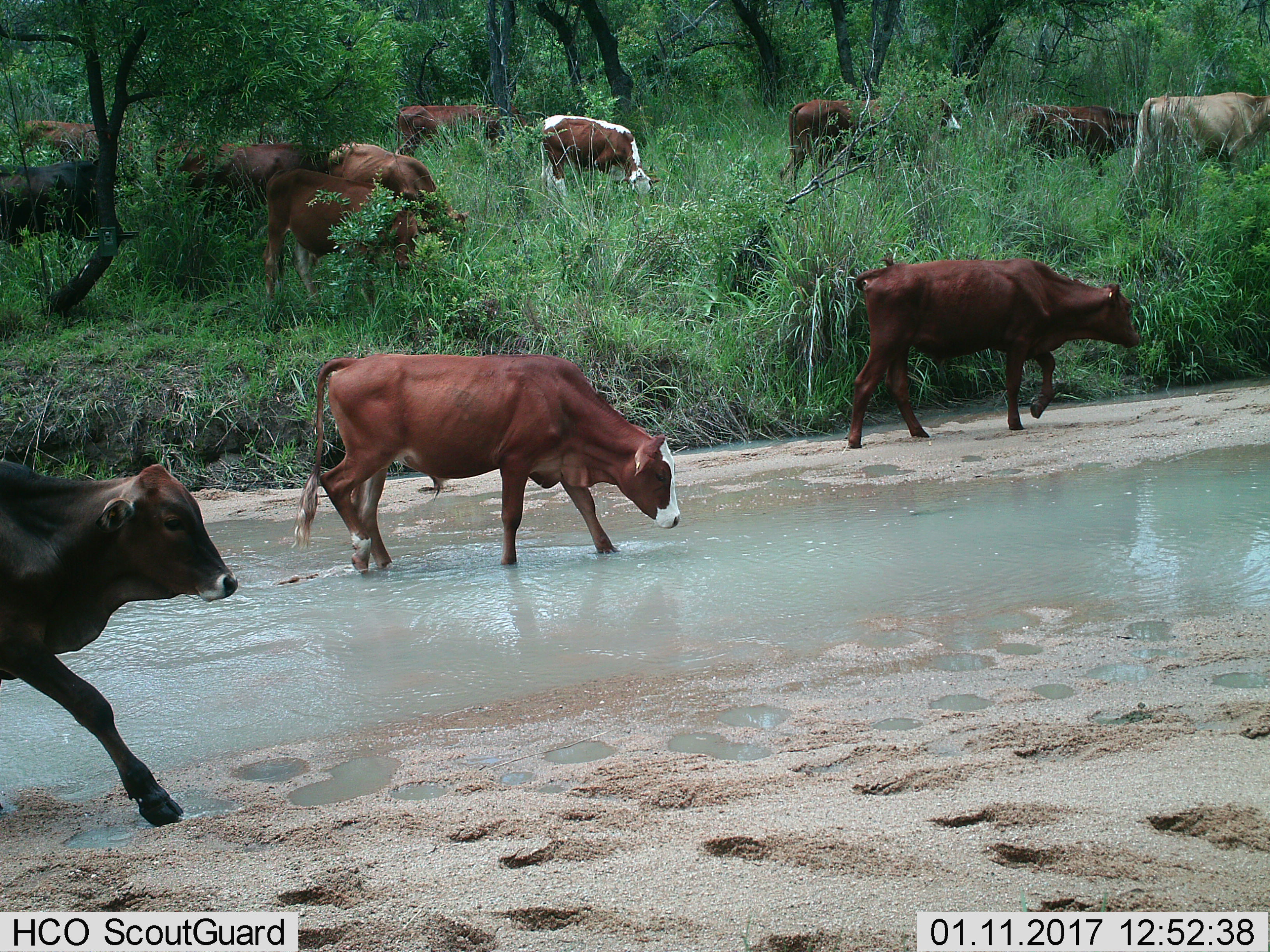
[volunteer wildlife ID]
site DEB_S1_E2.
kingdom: Animalia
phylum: Chordata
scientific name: Vertebrata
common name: domestic animal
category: domesticanimal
Domesticanimal (domestic animal) (Vertebrata), count 11-50. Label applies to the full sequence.